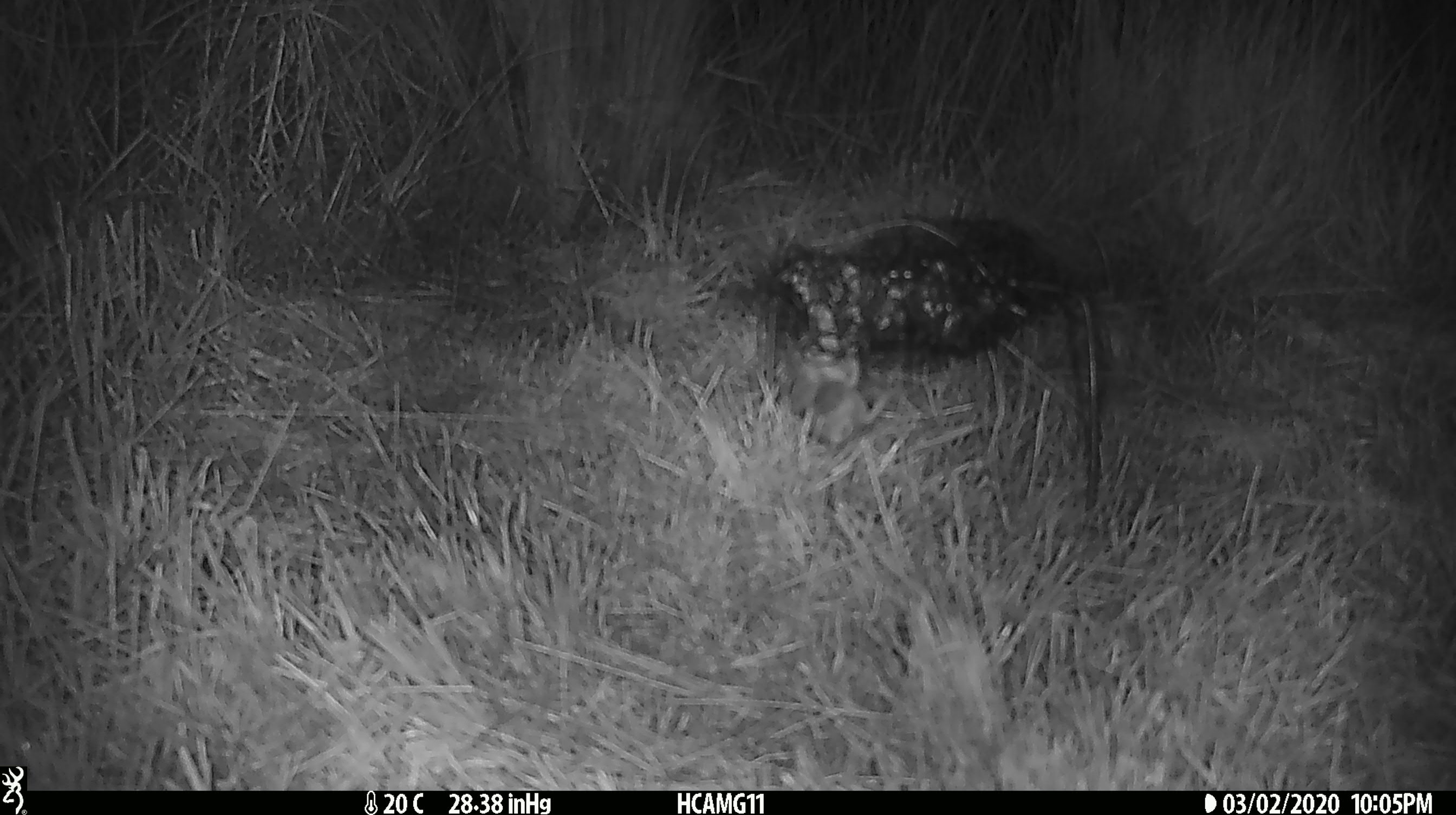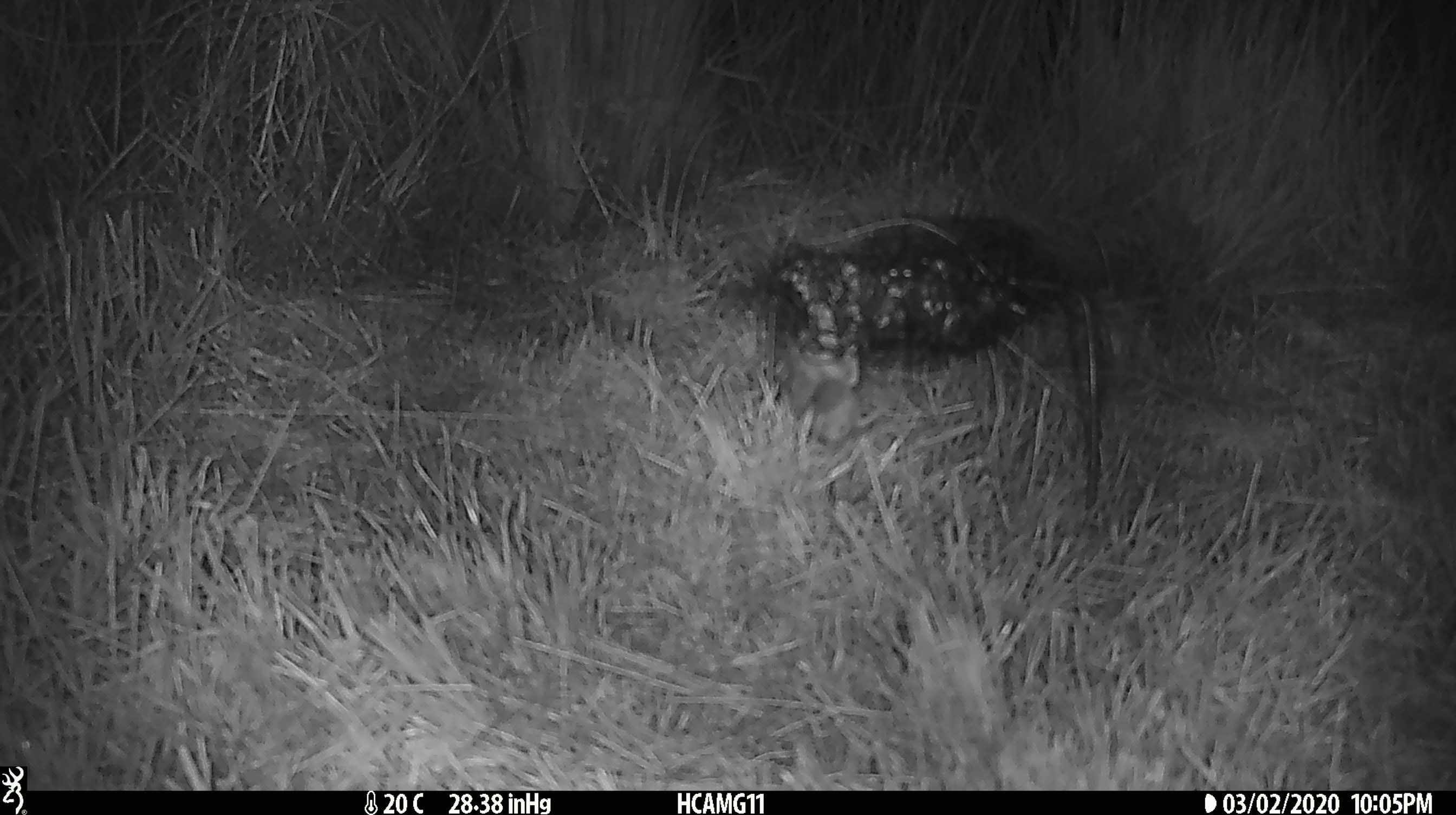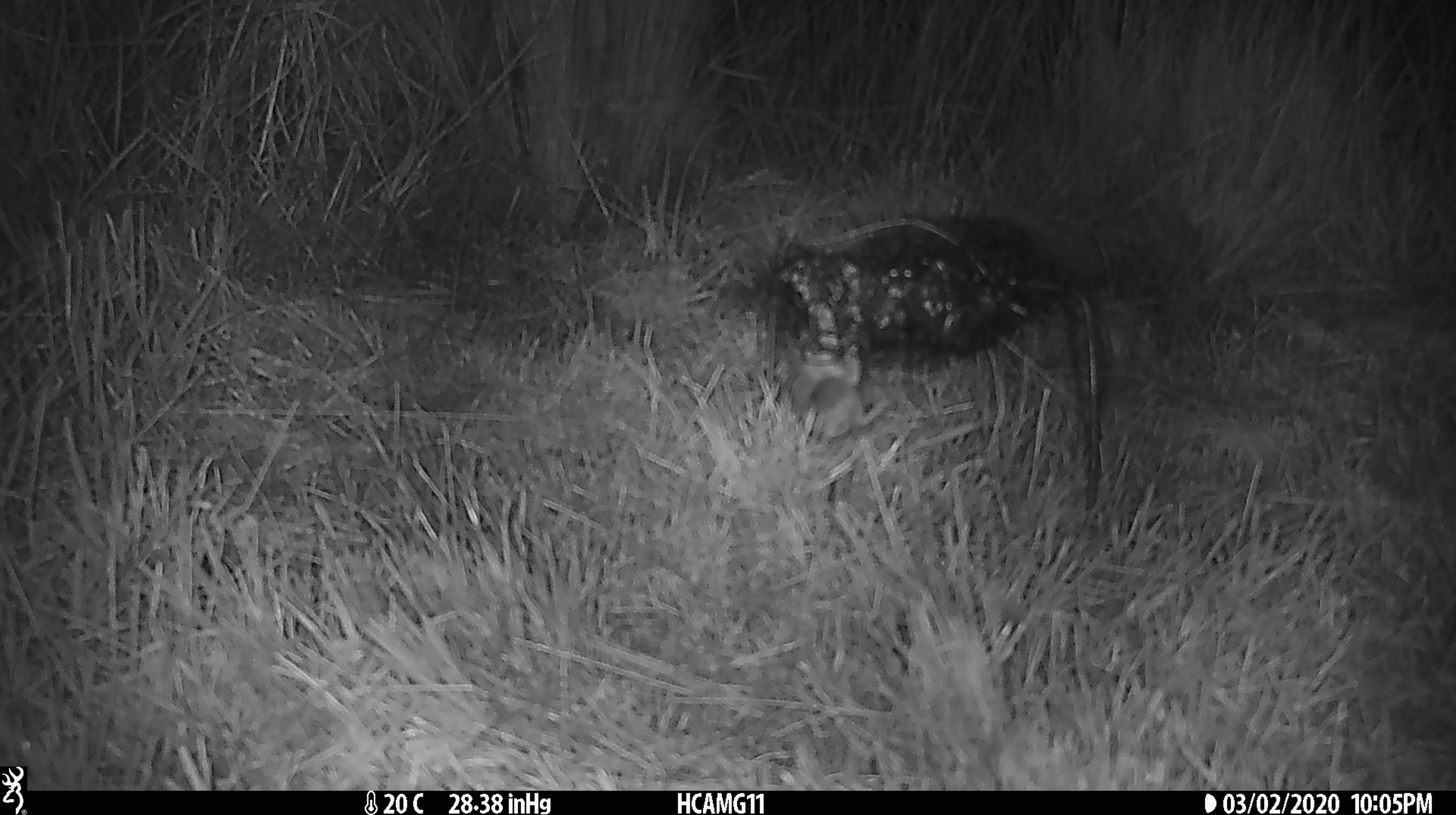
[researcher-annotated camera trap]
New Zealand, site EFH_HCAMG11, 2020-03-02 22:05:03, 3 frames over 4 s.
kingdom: Animalia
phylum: Chordata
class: Mammalia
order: Rodentia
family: Muridae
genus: Mus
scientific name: Mus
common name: mouse